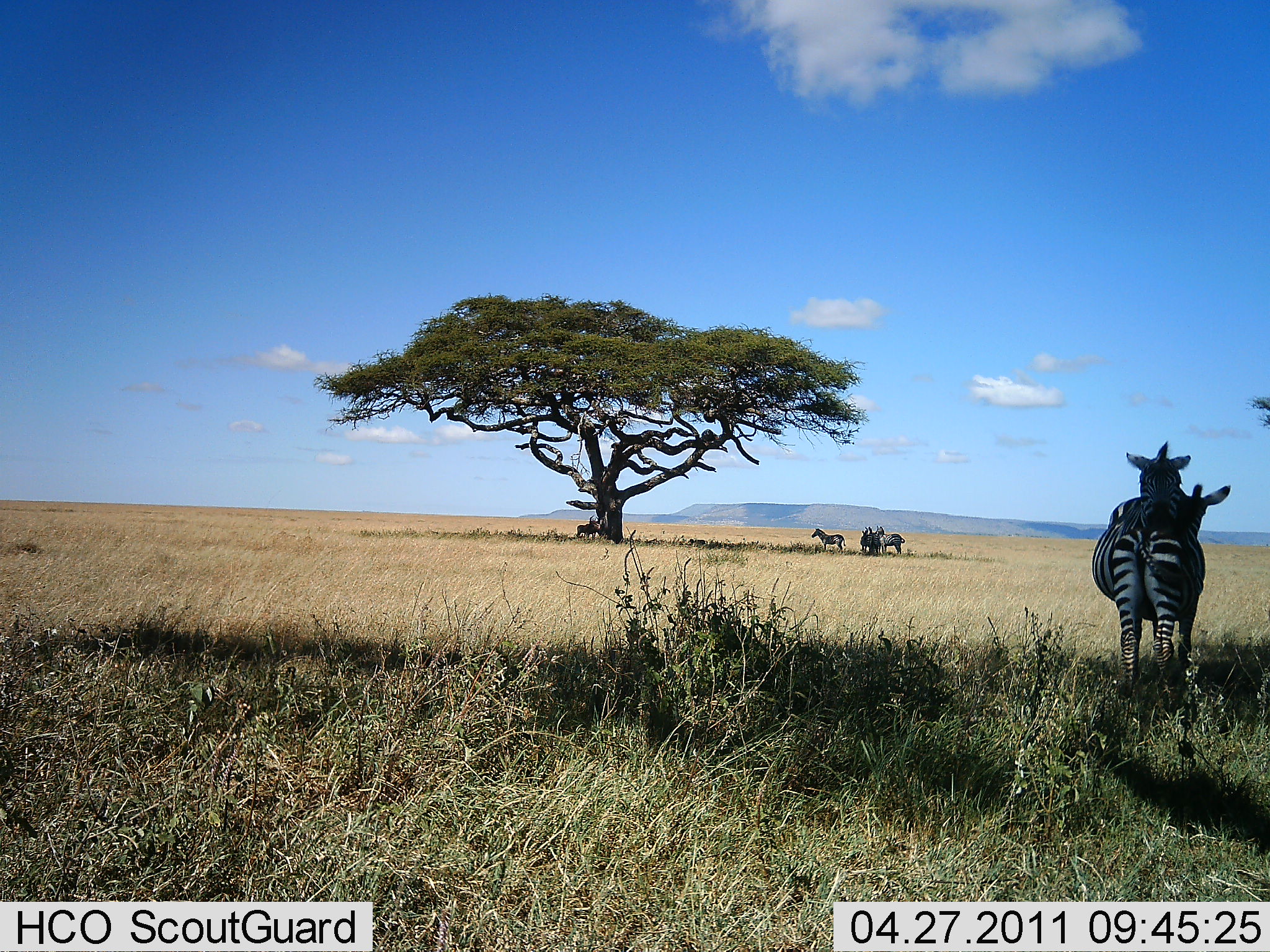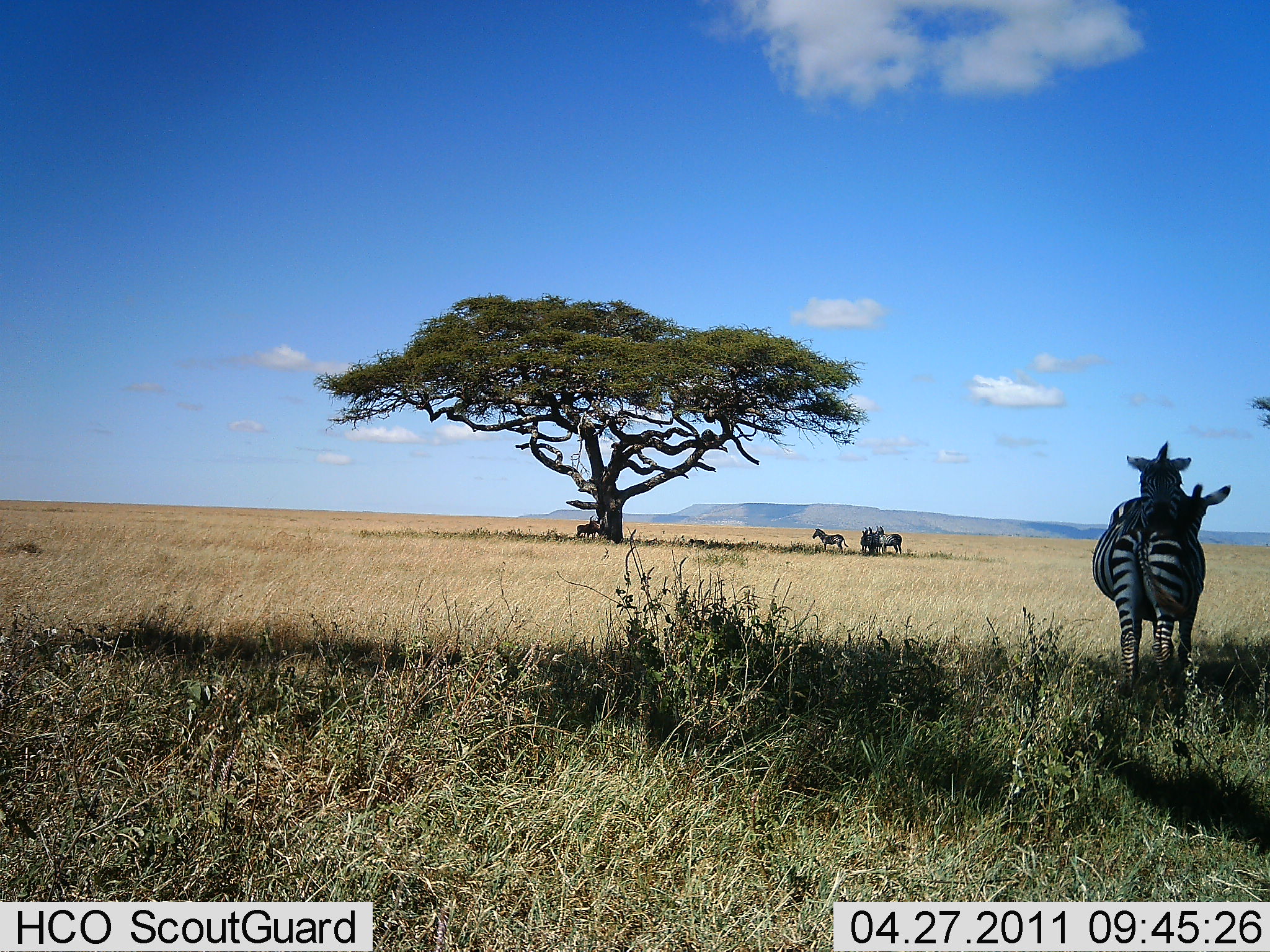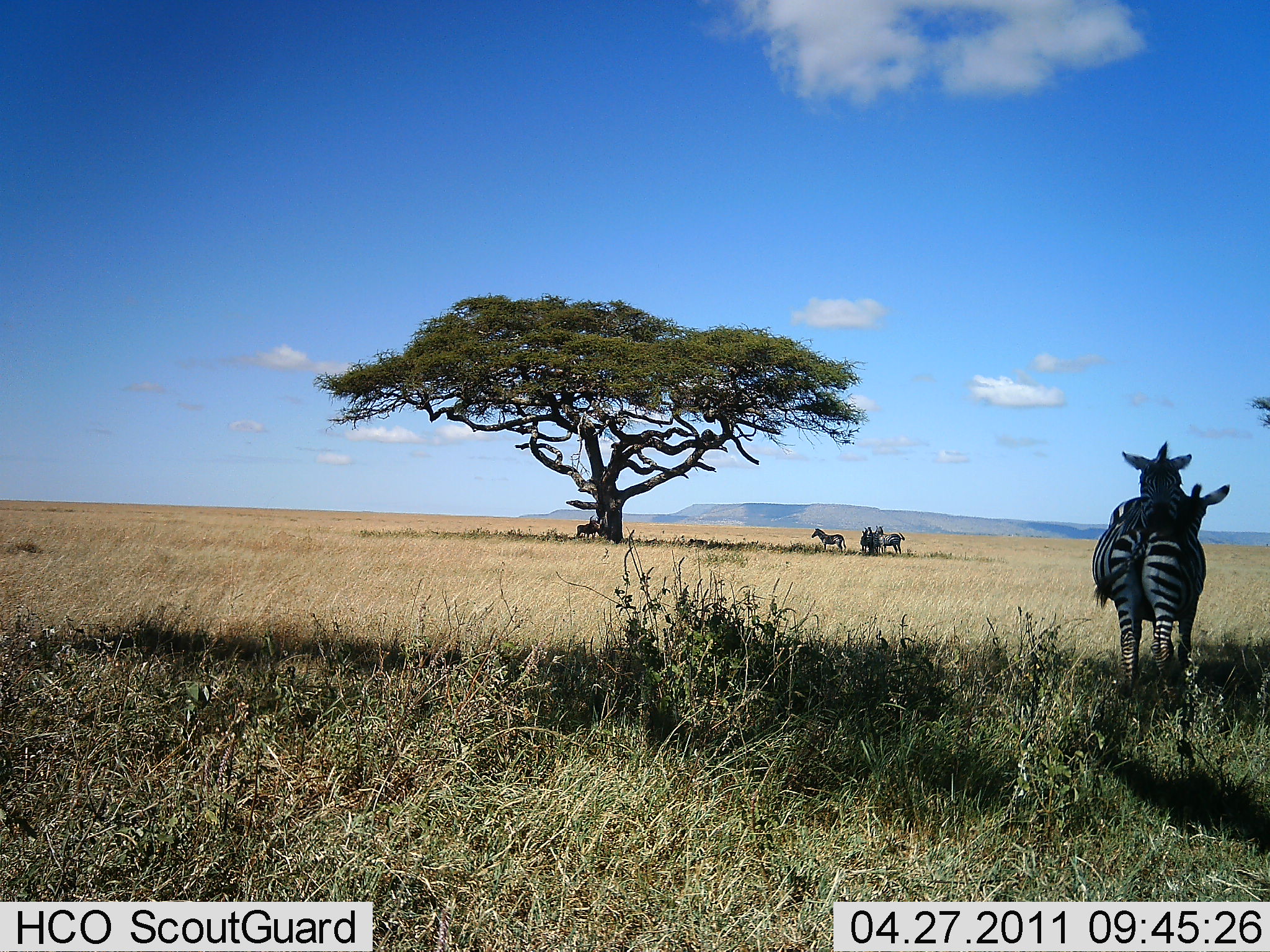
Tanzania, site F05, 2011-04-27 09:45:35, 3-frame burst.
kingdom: Animalia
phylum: Chordata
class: Mammalia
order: Perissodactyla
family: Equidae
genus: Equus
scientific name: Equus quagga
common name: plains zebra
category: zebra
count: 6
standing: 100%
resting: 17%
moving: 0%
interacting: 25%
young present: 8%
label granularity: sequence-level